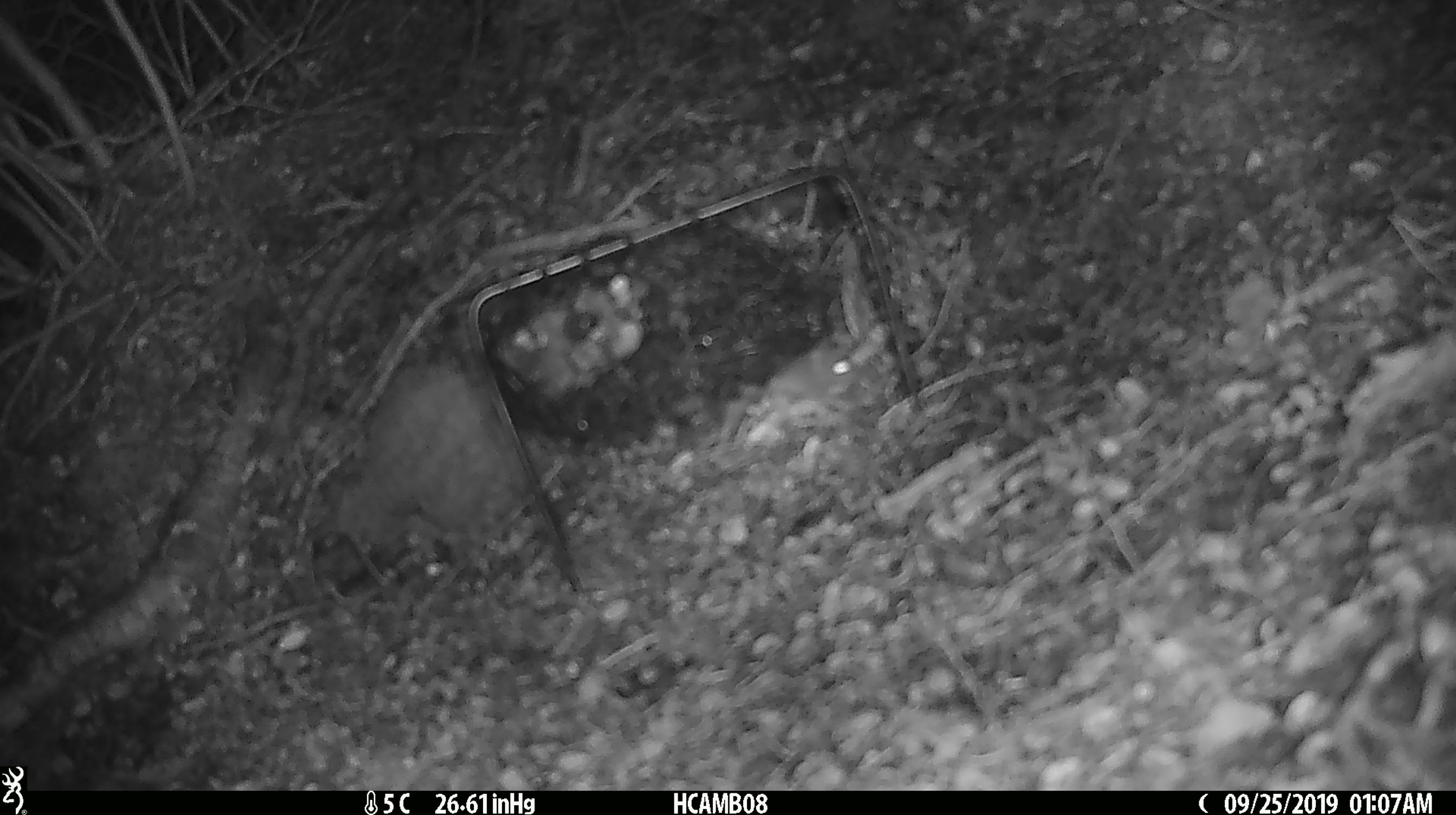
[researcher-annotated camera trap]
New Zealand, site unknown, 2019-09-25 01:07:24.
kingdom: Animalia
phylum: Chordata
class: Mammalia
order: Rodentia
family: Muridae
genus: Mus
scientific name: Mus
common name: mouse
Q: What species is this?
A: Mouse (Mus).